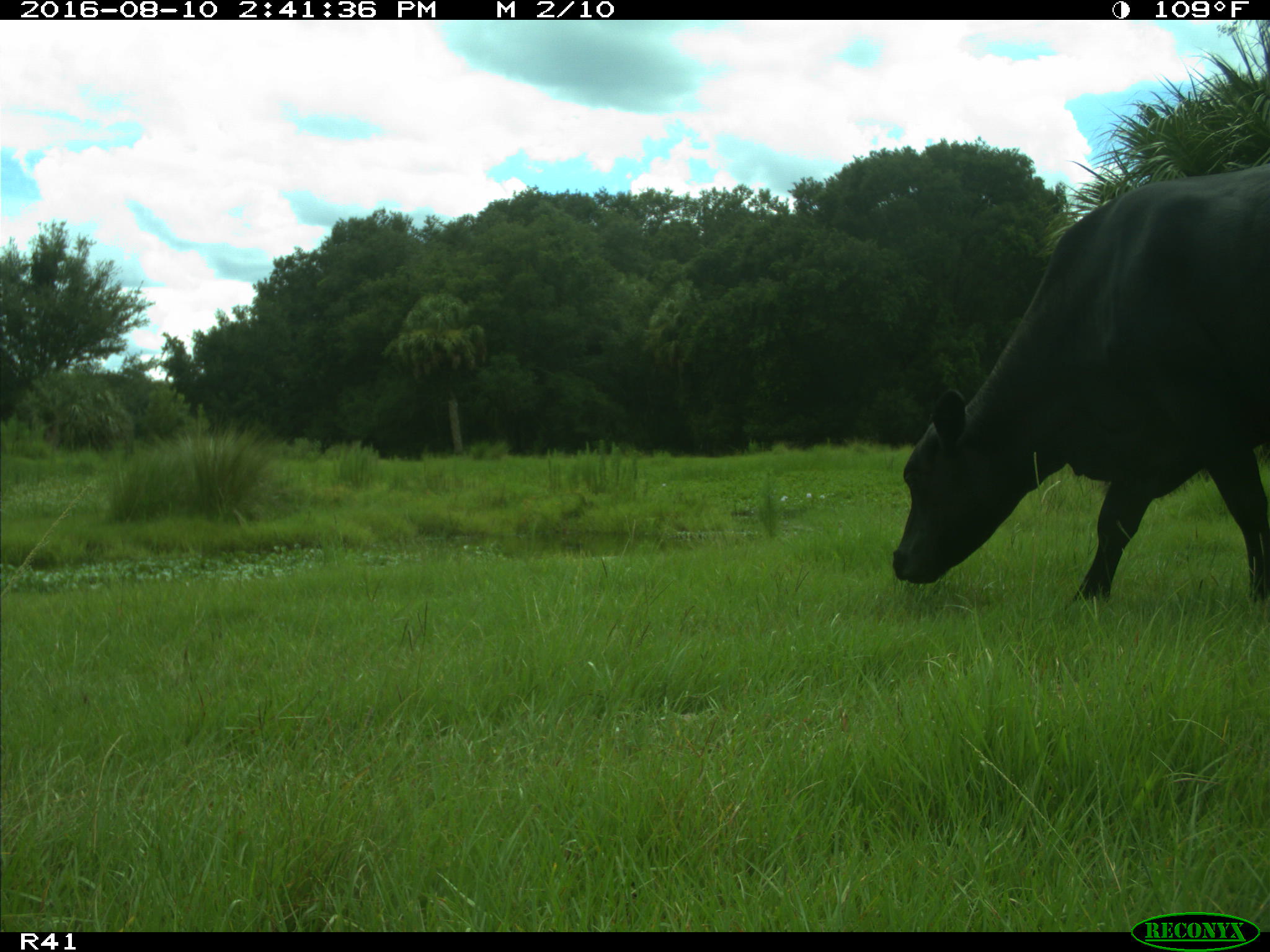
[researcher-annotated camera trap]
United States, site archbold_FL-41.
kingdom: Animalia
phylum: Chordata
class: Mammalia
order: Artiodactyla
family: Bovidae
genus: Bos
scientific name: Bos taurus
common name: domestic cow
Bos taurus (domestic cow).